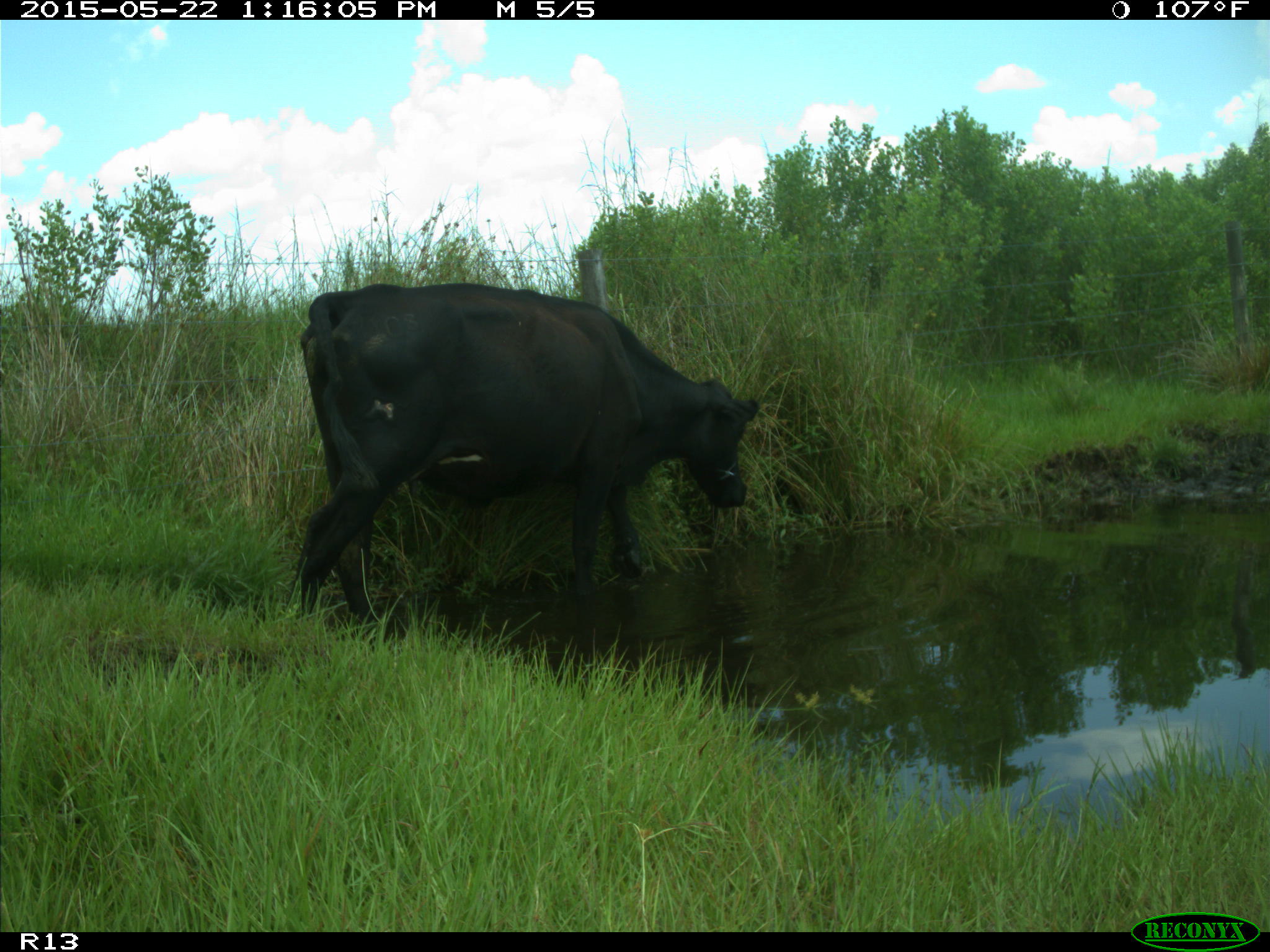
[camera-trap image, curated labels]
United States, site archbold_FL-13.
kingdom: Animalia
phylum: Chordata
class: Mammalia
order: Artiodactyla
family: Bovidae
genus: Bos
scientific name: Bos taurus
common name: domestic cow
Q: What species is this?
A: Bos taurus (domestic cow).